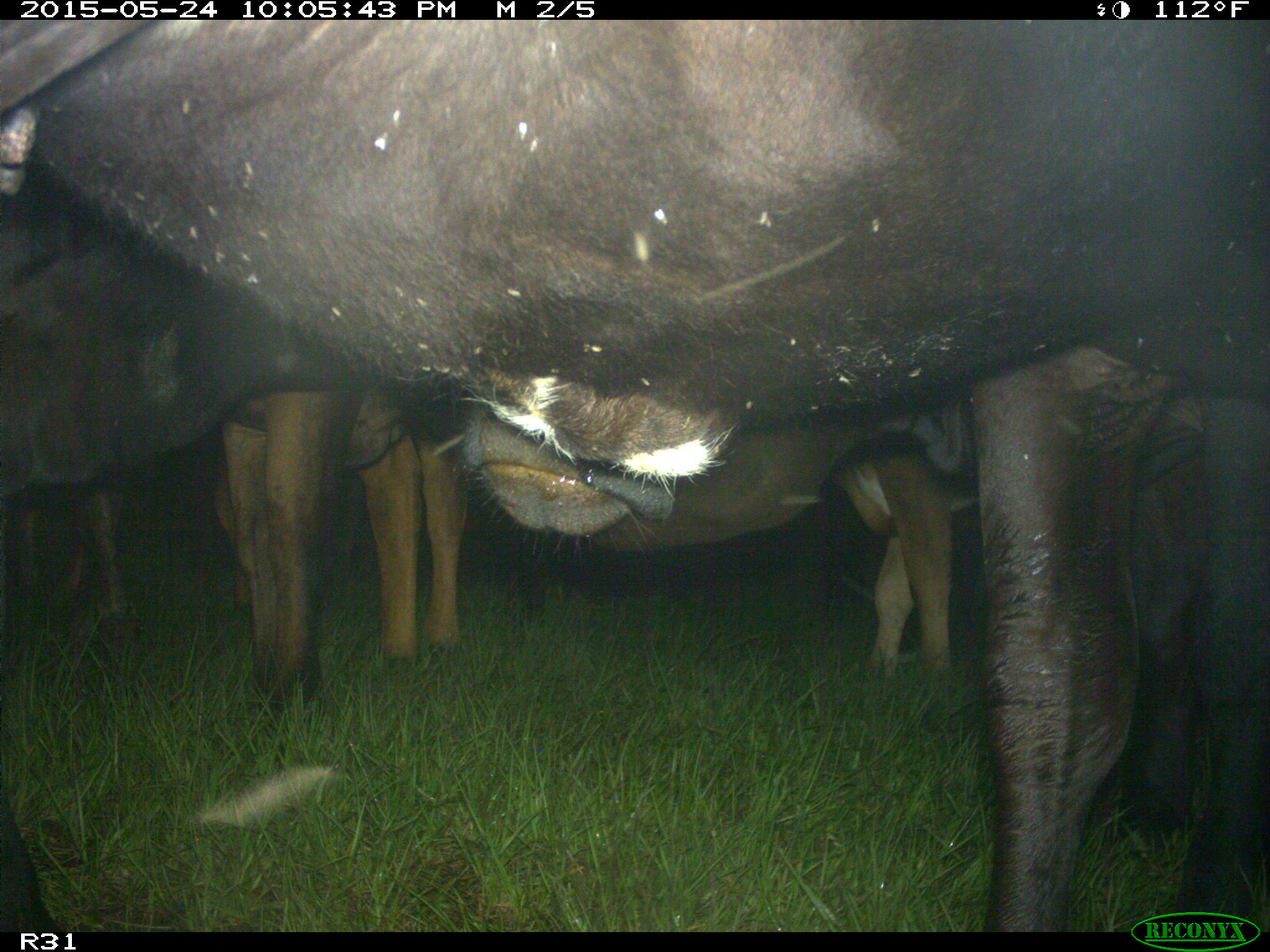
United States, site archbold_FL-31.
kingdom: Animalia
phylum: Chordata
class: Mammalia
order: Artiodactyla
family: Bovidae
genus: Bos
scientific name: Bos taurus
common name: domestic cow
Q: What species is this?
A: Bos taurus (domestic cow).